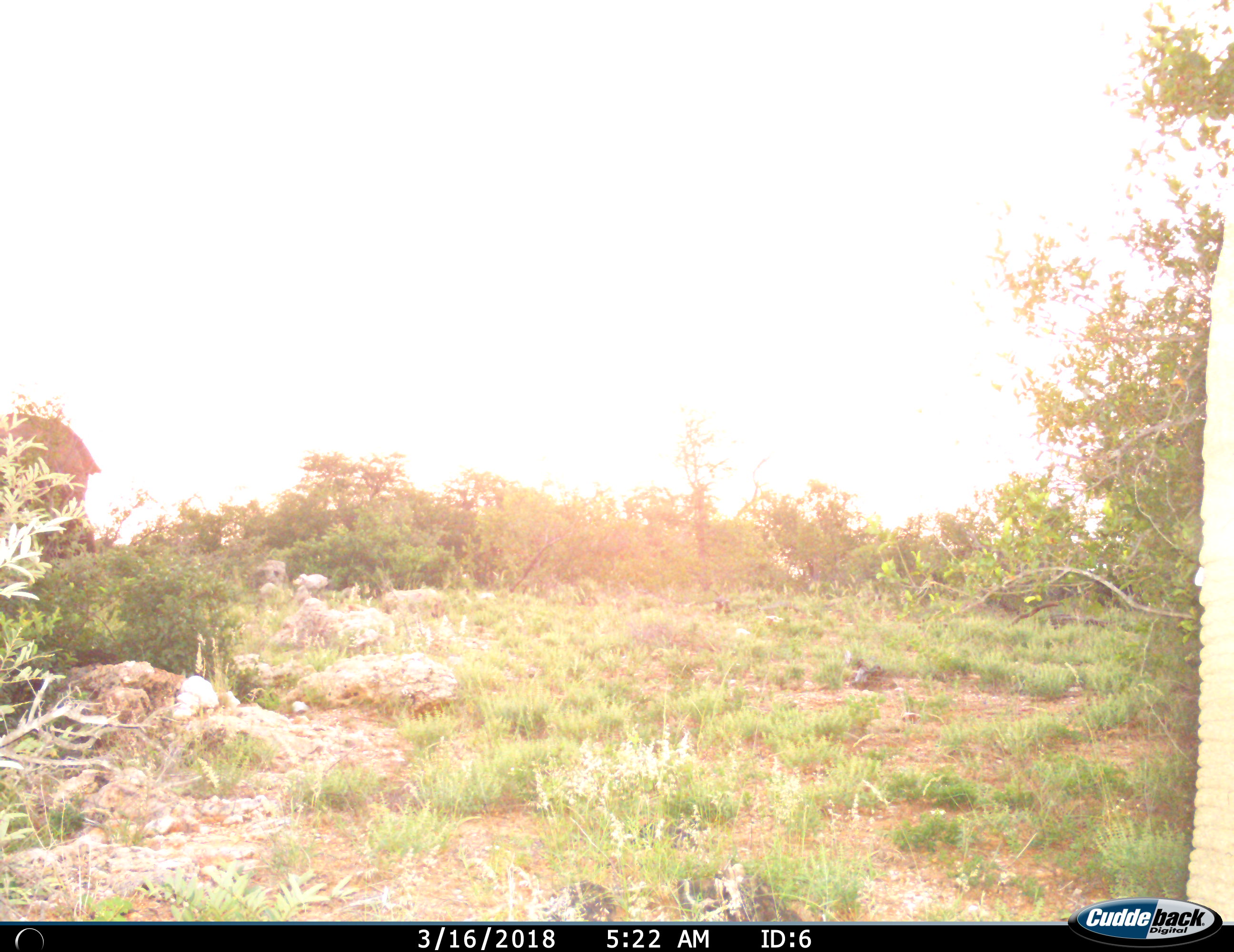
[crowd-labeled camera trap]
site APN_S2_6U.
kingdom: Animalia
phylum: Chordata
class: Mammalia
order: Proboscidea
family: Elephantidae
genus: Loxodonta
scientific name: Loxodonta africana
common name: african bush elephant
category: elephant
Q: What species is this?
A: Elephant (african bush elephant) (Loxodonta africana).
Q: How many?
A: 1.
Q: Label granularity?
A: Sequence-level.